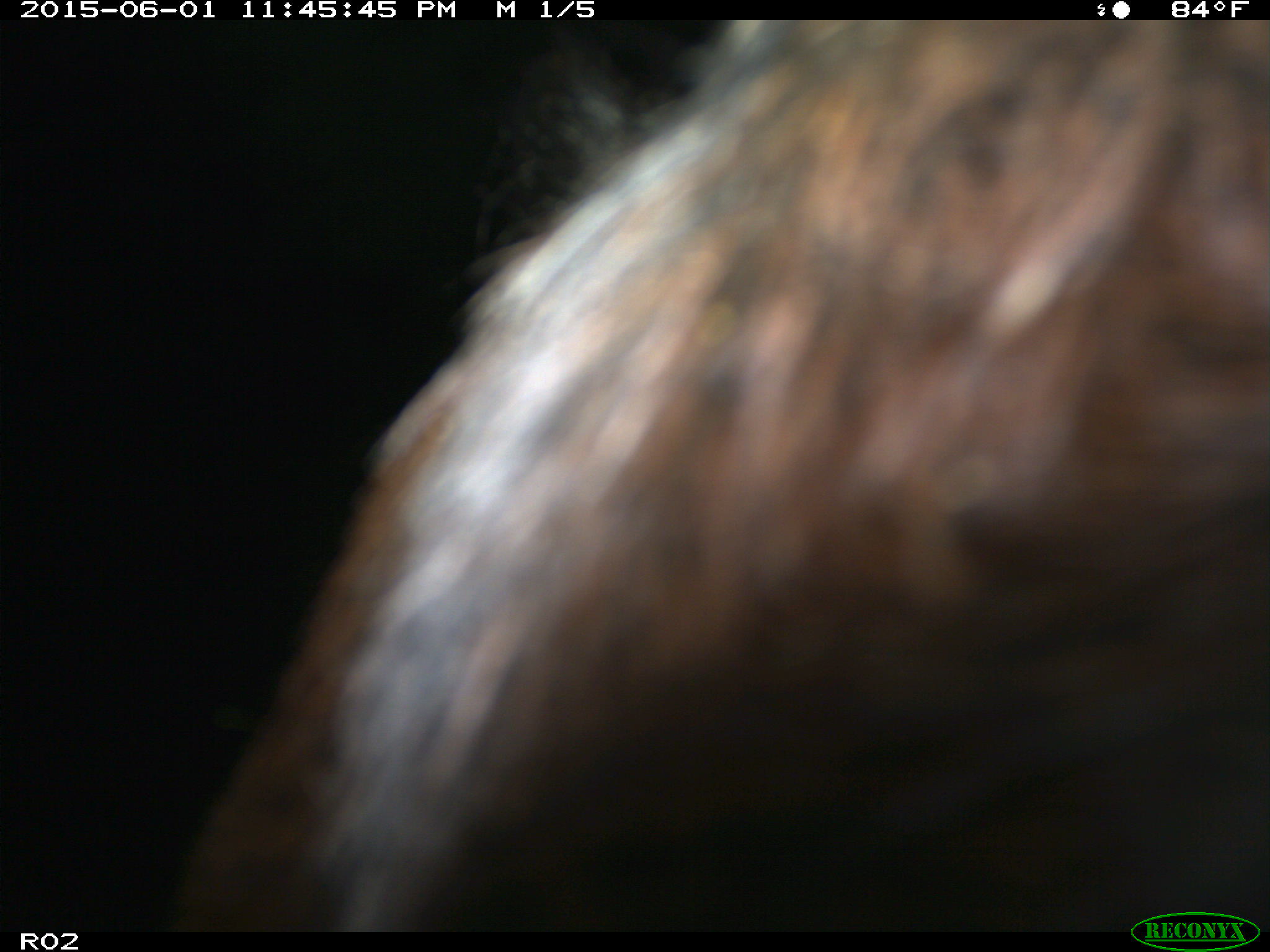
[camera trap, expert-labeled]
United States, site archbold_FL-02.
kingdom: Animalia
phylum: Chordata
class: Mammalia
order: Artiodactyla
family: Bovidae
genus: Bos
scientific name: Bos taurus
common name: domestic cow